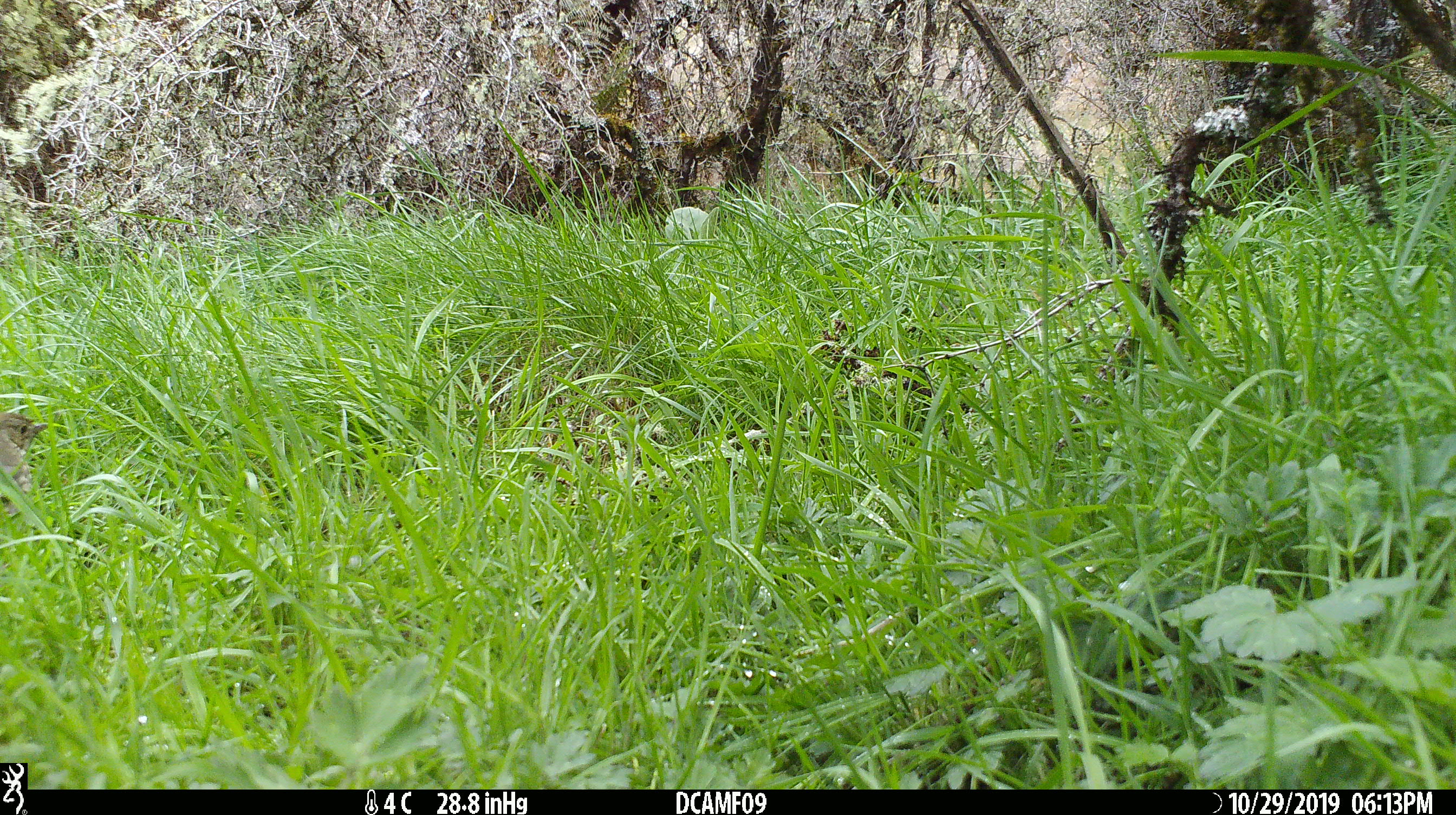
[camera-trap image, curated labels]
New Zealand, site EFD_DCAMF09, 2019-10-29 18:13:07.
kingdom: Animalia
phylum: Chordata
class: Aves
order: Passeriformes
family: Turdidae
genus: Turdus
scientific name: Turdus philomelos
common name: song thrush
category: thrush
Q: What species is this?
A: Thrush (song thrush) (Turdus philomelos).